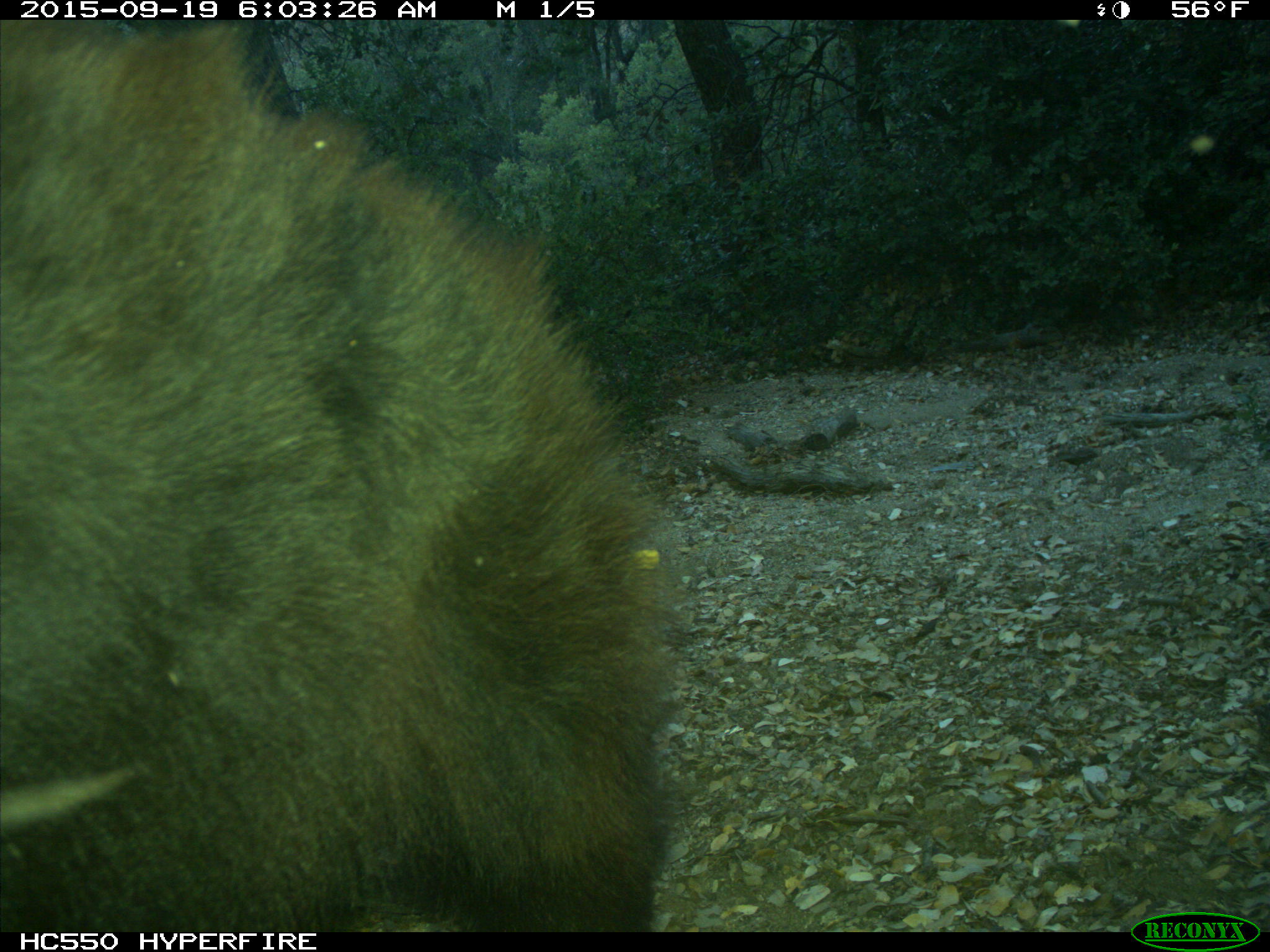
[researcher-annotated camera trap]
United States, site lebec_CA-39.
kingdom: Animalia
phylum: Chordata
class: Mammalia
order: Carnivora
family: Ursidae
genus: Ursus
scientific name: Ursus americanus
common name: american black bear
Ursus americanus (american black bear).